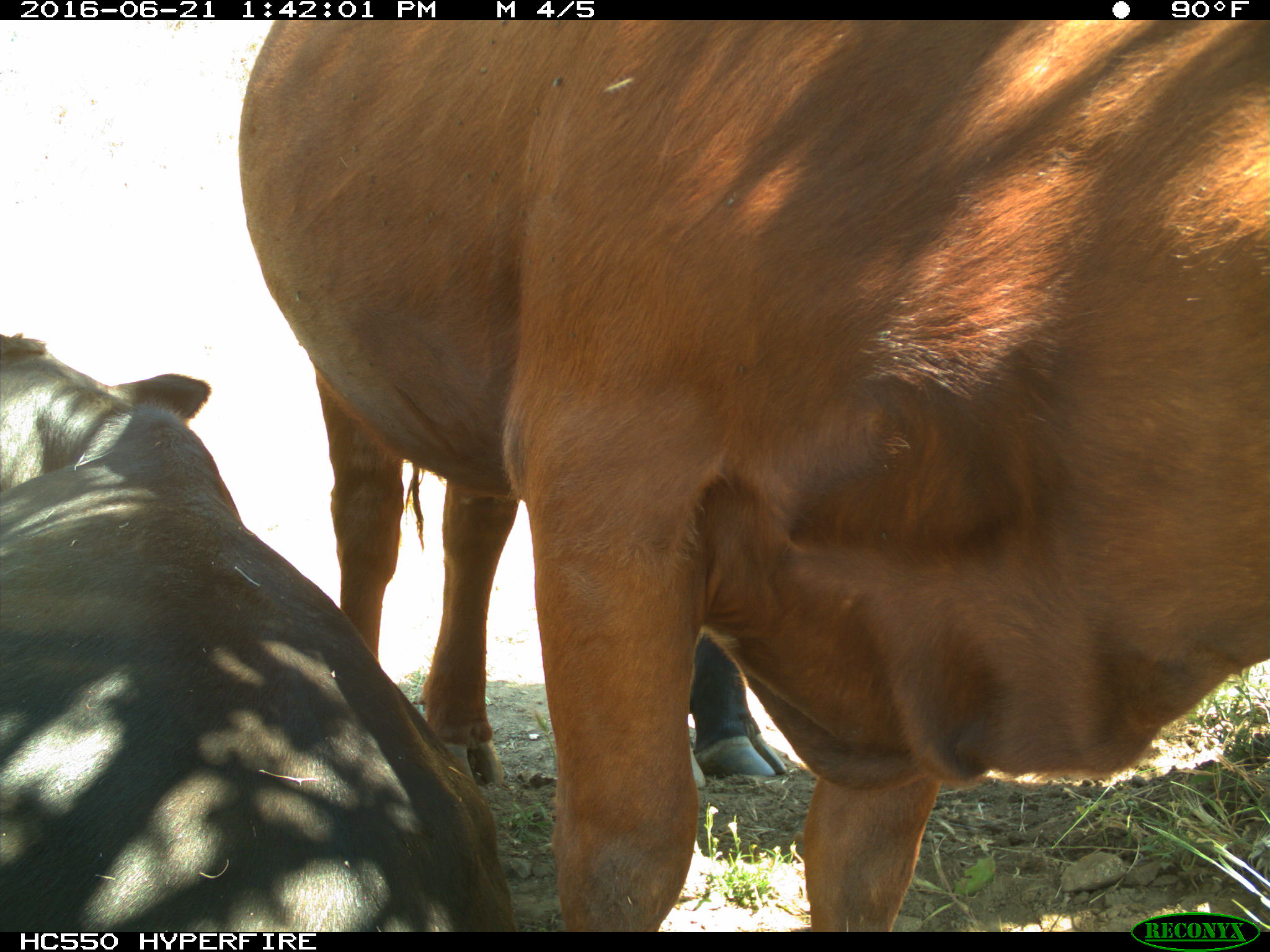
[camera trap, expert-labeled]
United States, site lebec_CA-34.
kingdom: Animalia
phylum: Chordata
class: Mammalia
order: Artiodactyla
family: Bovidae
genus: Bos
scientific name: Bos taurus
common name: domestic cow